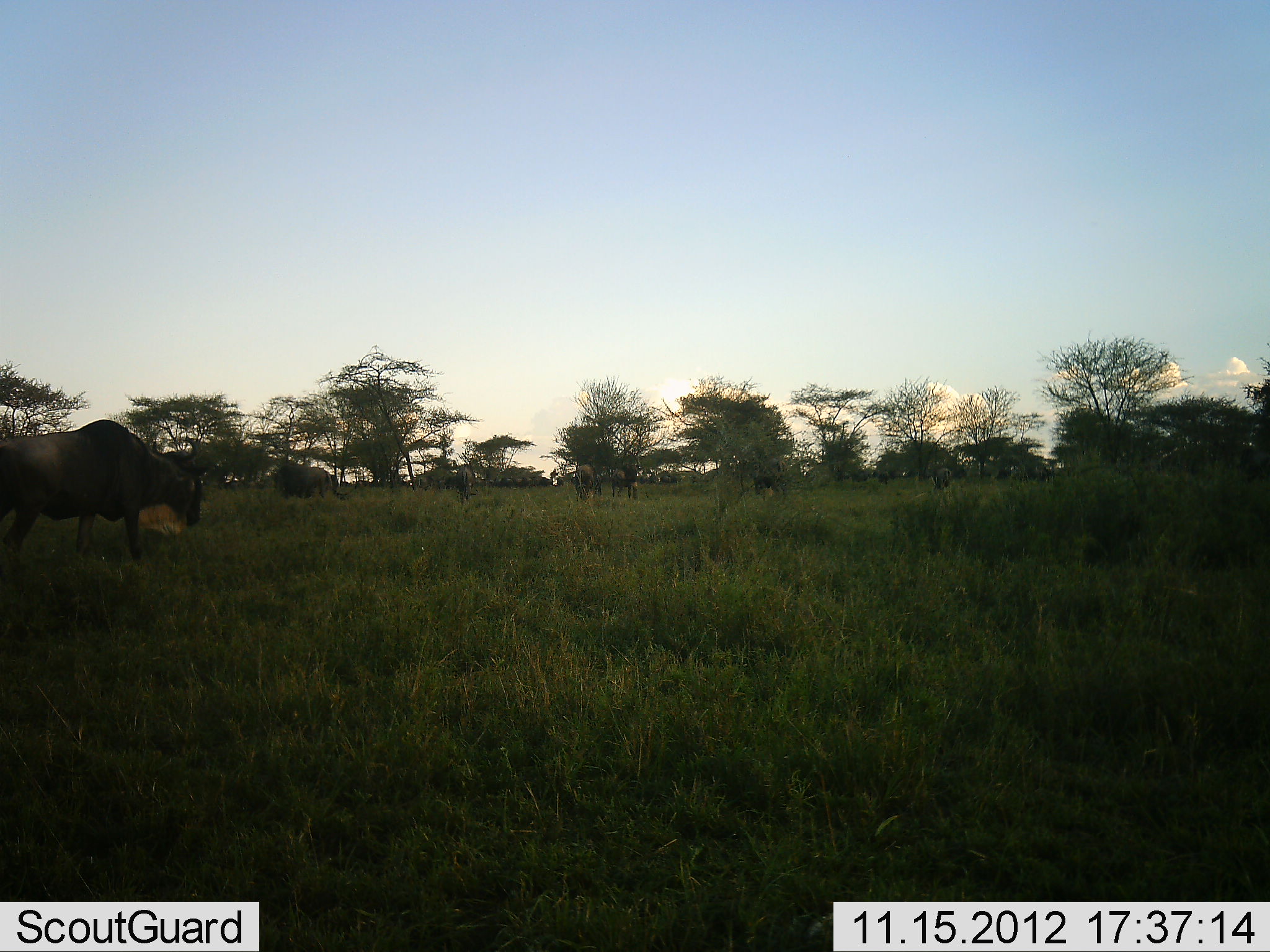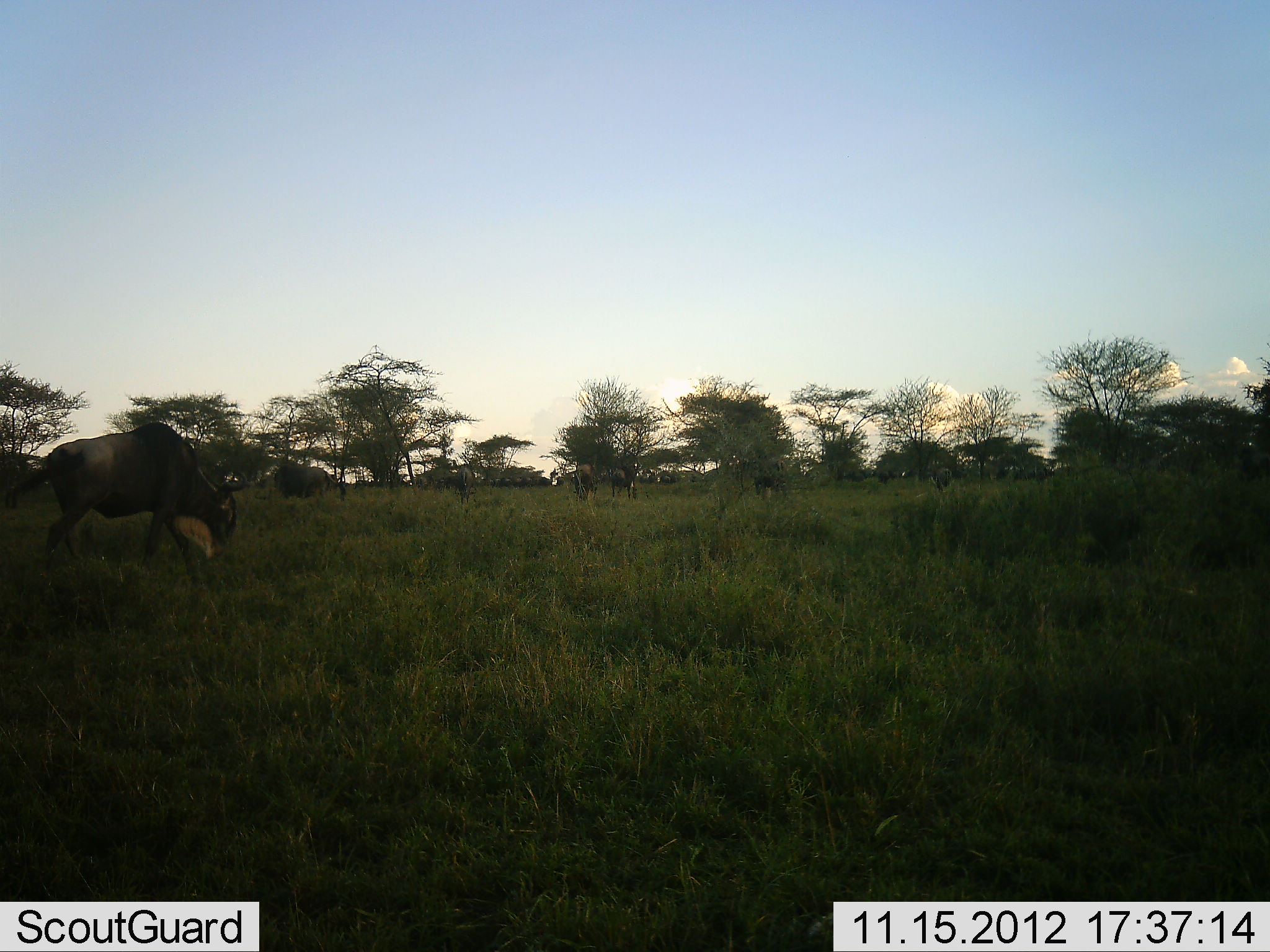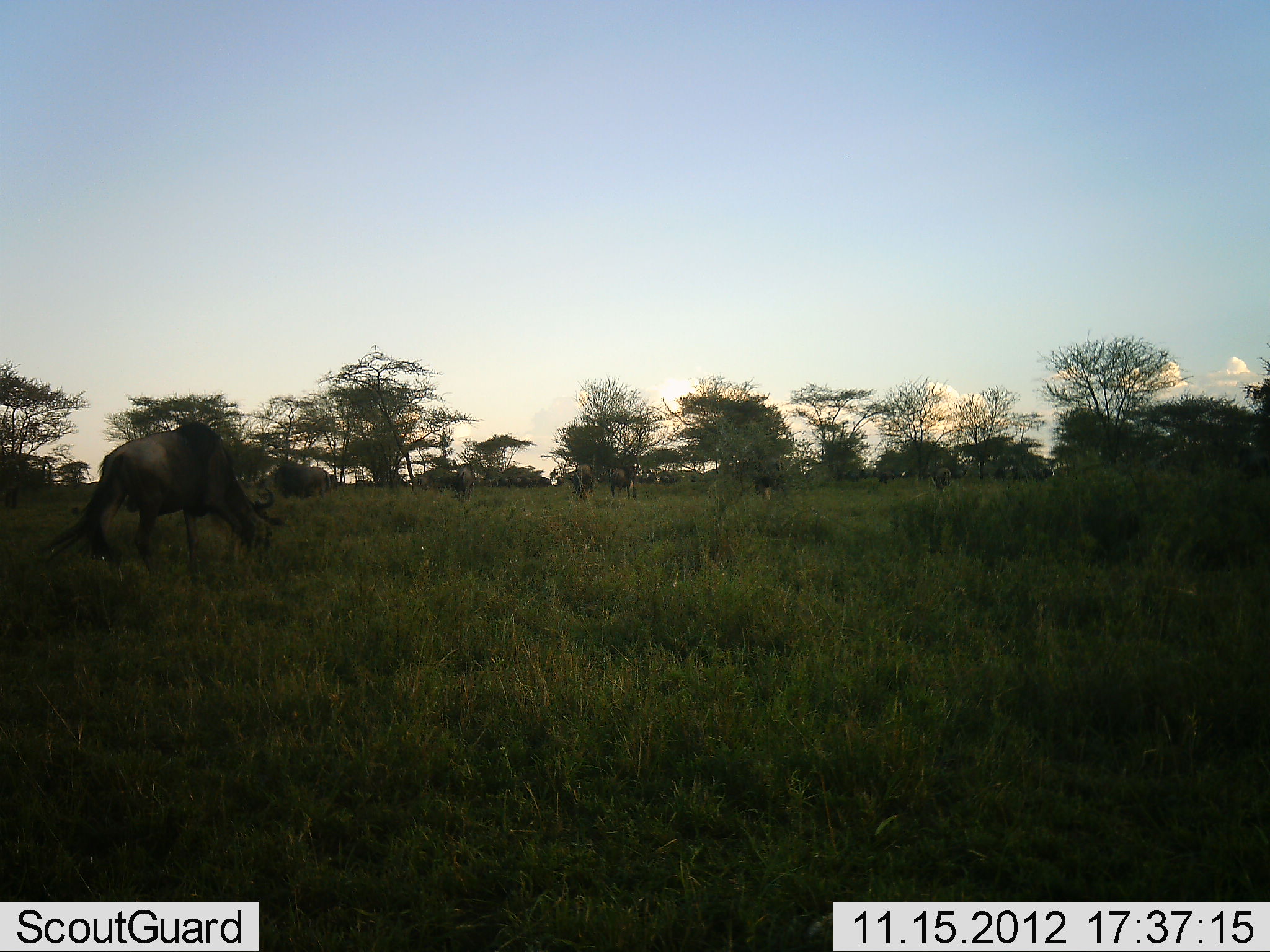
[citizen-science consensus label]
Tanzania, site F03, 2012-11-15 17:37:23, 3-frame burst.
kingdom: Animalia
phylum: Chordata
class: Mammalia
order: Artiodactyla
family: Bovidae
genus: Connochaetes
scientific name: Connochaetes taurinus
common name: blue wildebeest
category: wildebeest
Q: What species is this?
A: Wildebeest (blue wildebeest) (Connochaetes taurinus).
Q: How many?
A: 11-50.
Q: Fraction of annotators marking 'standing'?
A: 60%.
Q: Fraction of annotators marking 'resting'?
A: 0%.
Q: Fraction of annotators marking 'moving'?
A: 80%.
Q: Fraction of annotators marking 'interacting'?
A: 0%.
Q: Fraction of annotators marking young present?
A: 0%.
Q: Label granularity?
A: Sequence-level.